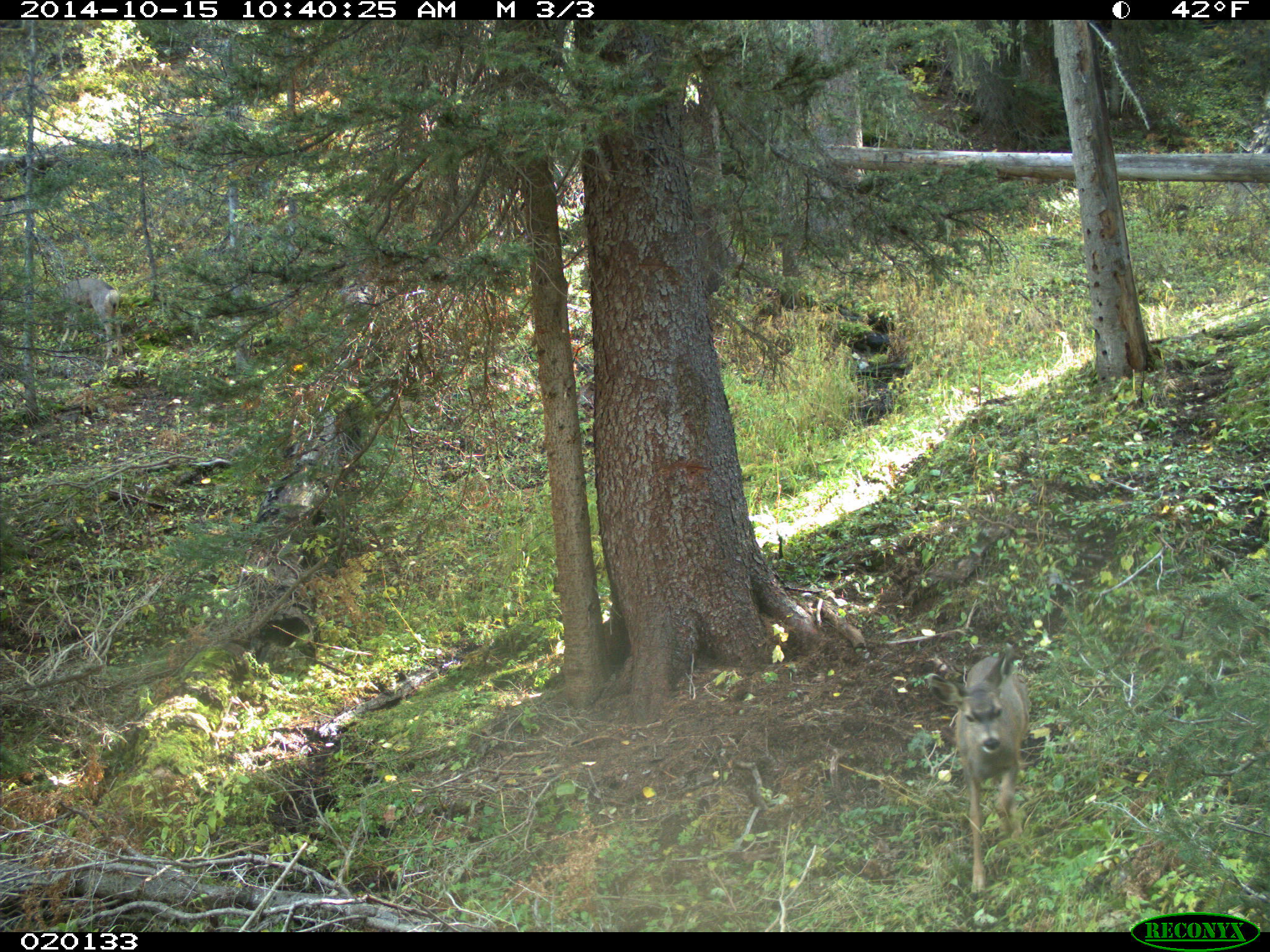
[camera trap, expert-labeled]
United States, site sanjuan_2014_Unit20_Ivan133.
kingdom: Animalia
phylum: Chordata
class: Mammalia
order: Artiodactyla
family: Cervidae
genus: Odocoileus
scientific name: Odocoileus hemionus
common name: mule deer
Odocoileus hemionus (mule deer).